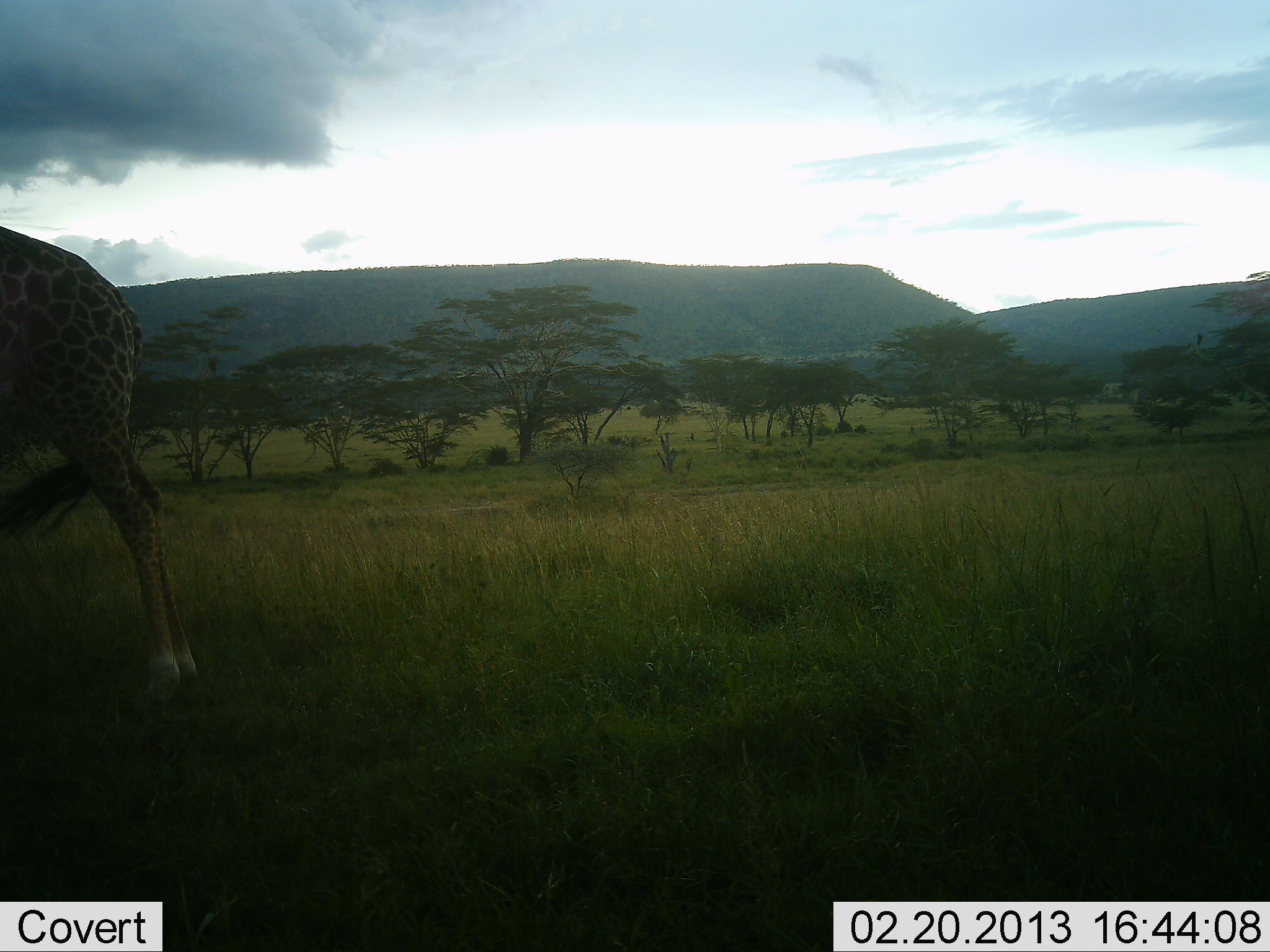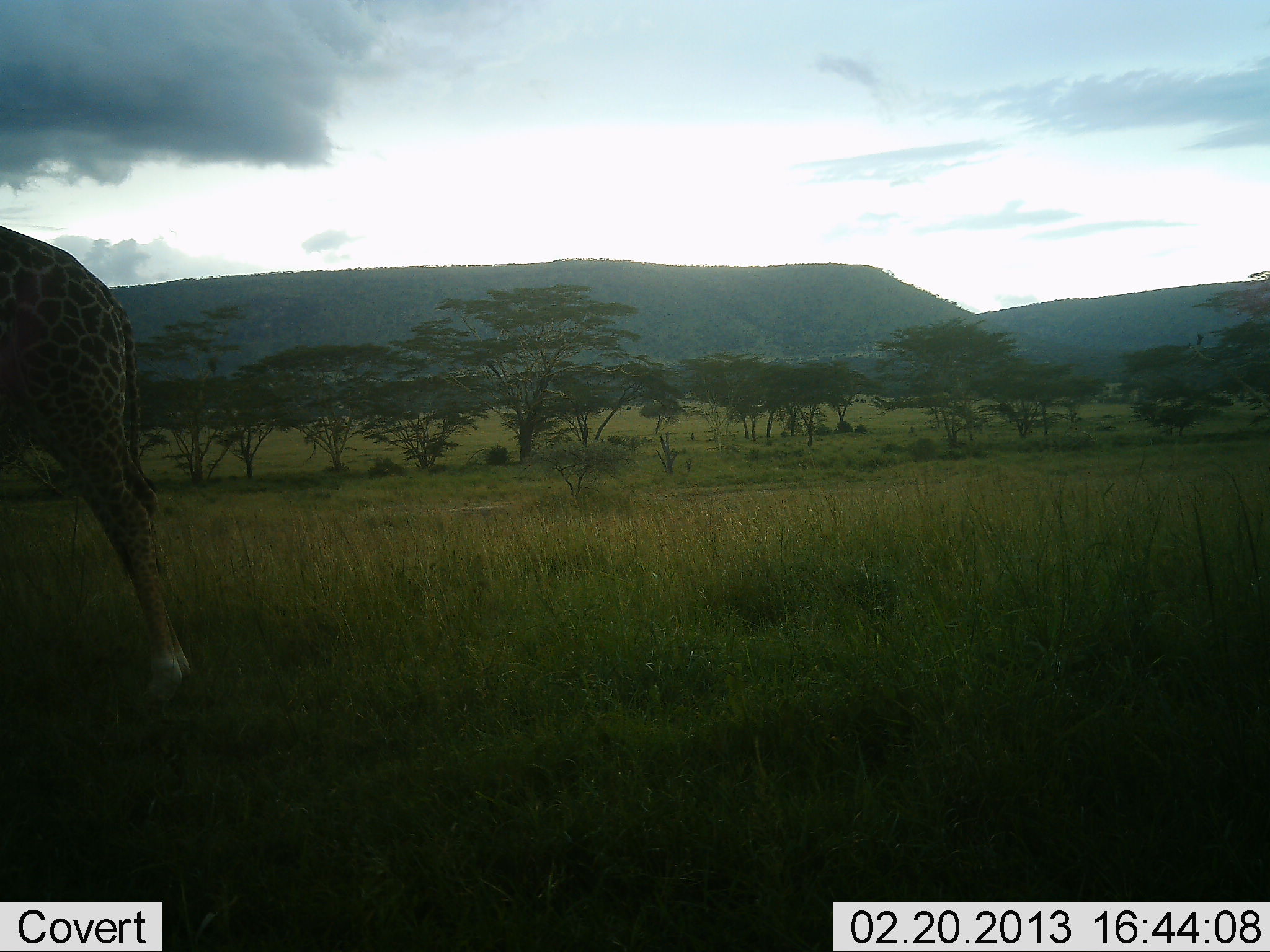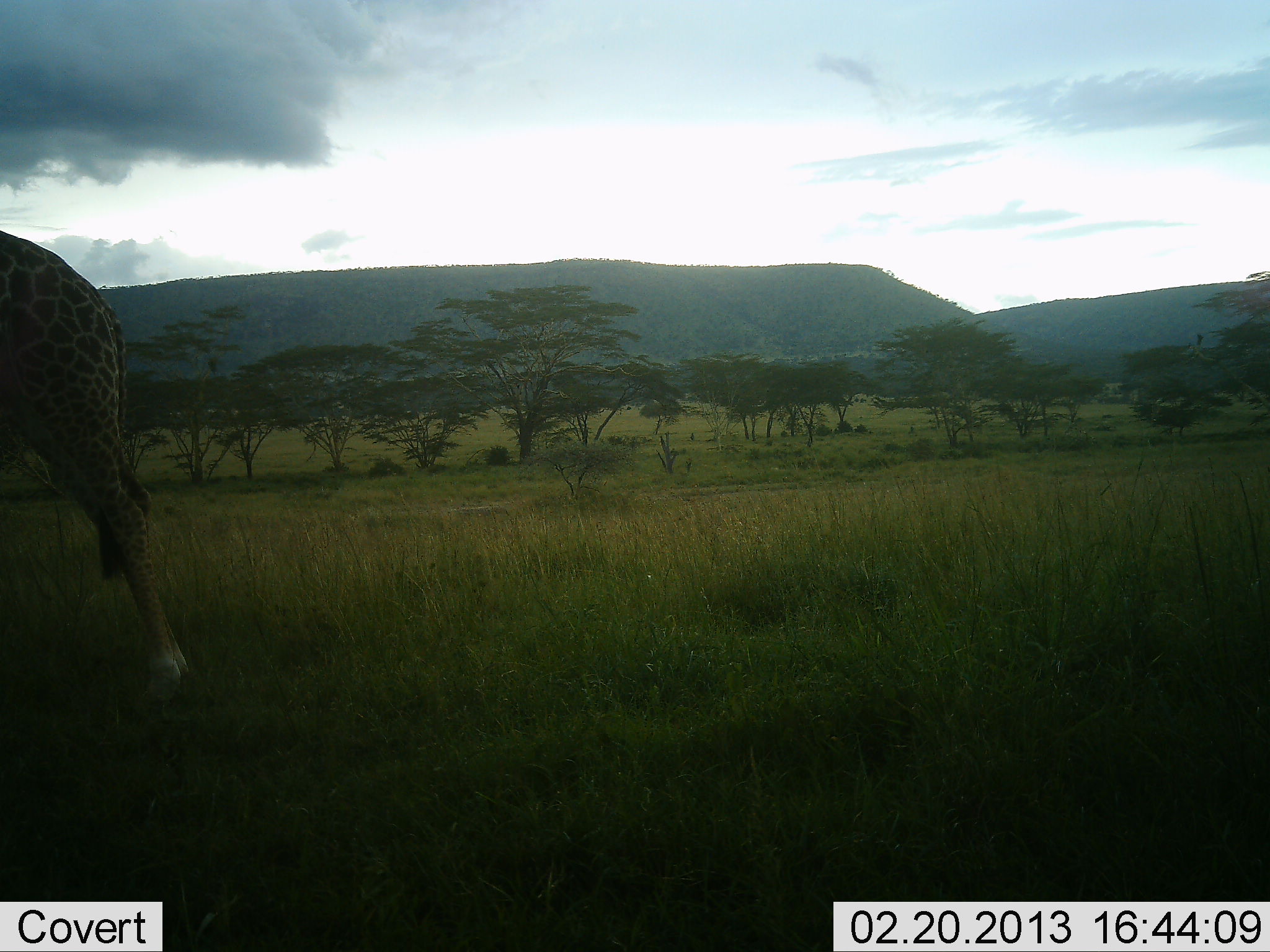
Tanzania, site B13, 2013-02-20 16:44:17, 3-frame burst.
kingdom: Animalia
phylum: Chordata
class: Mammalia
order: Artiodactyla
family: Giraffidae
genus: Giraffa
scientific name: Giraffa camelopardalis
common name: giraffe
Giraffe (Giraffa camelopardalis), count 1. Behavior (volunteer vote fractions): standing 83%, resting 0%, moving 17%, interacting 0%. Young present (vote fraction): 6%. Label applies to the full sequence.